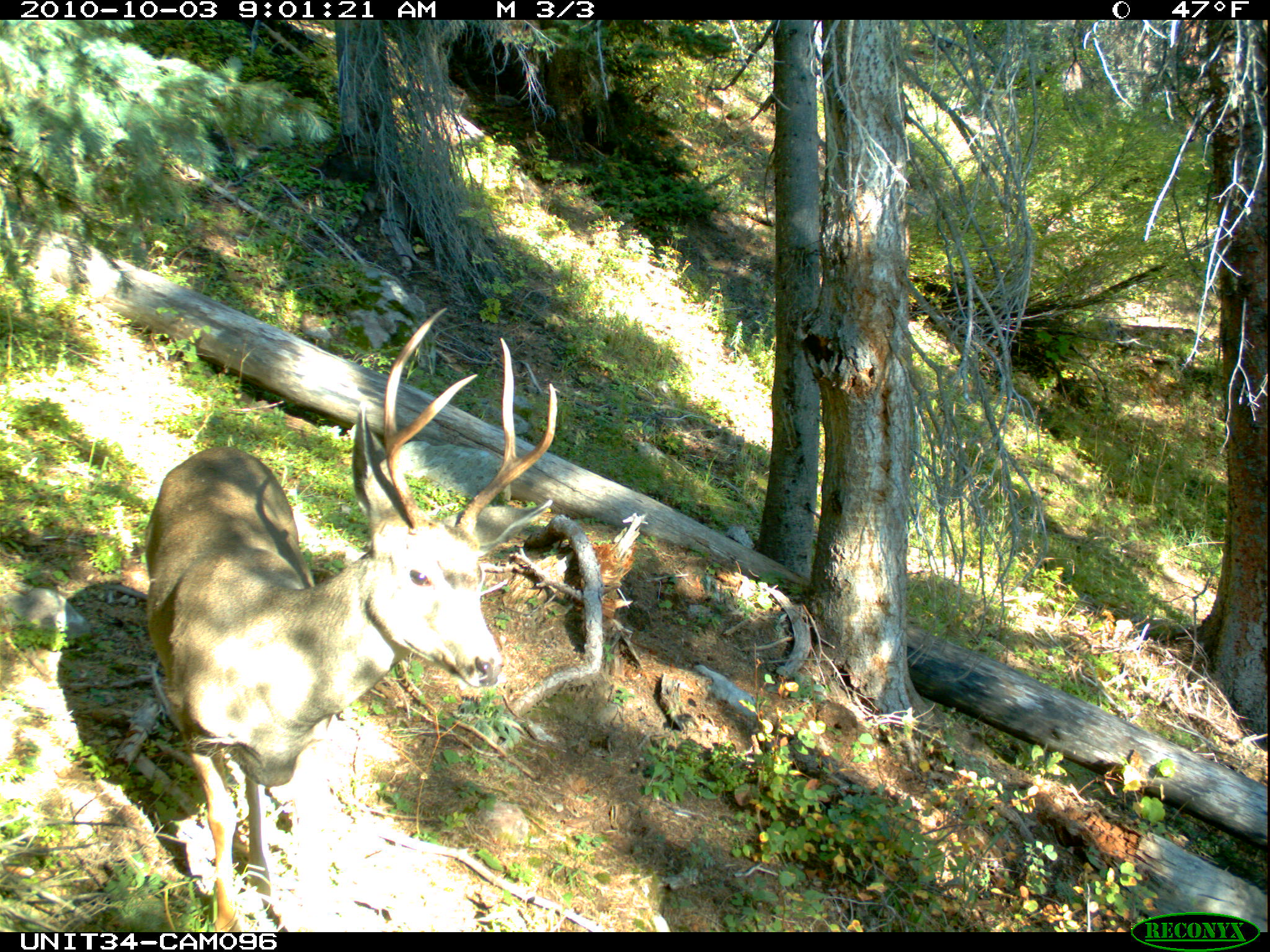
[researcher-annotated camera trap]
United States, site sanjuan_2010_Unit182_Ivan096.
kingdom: Animalia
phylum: Chordata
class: Mammalia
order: Artiodactyla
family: Cervidae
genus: Odocoileus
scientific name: Odocoileus hemionus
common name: mule deer